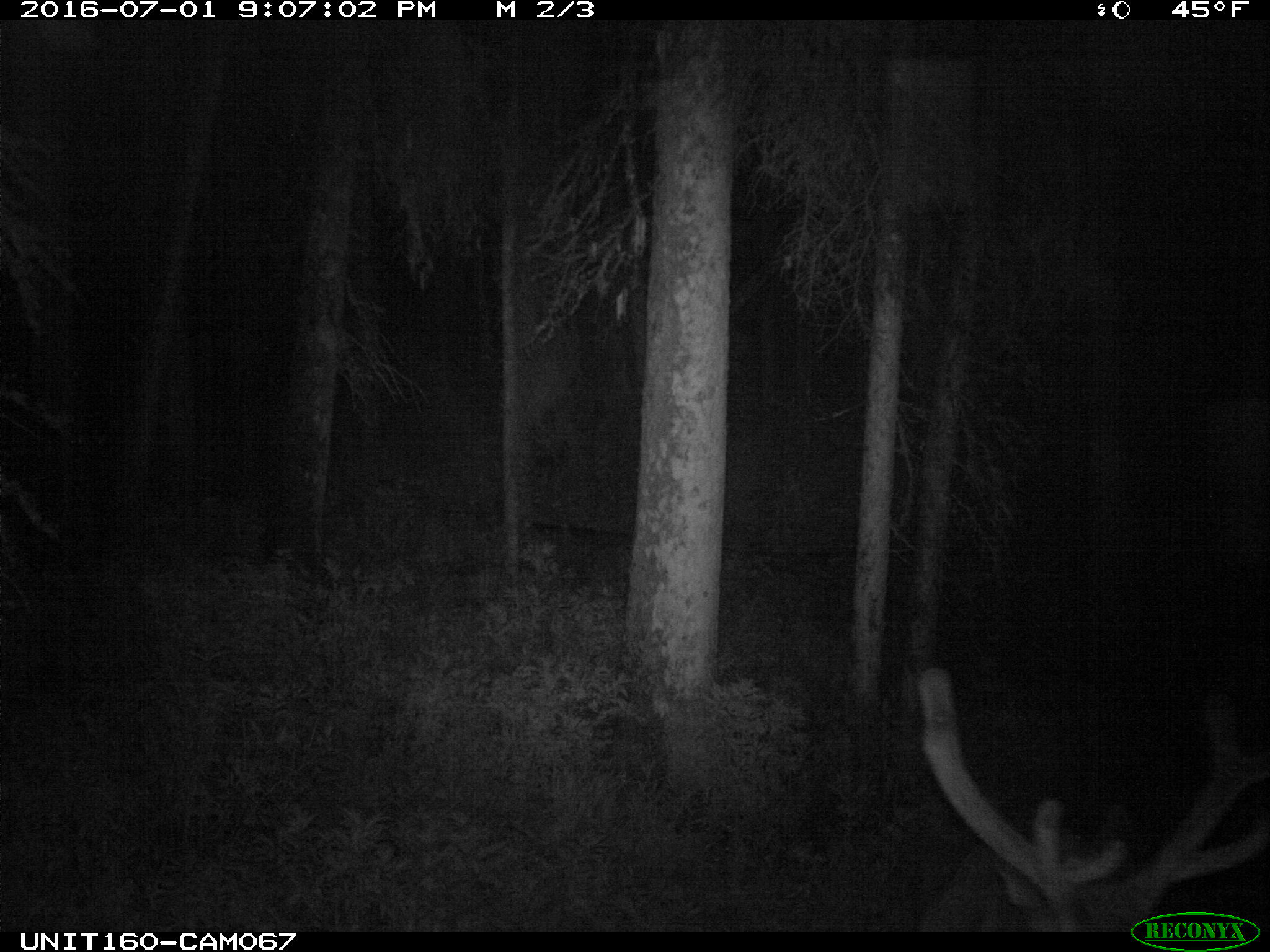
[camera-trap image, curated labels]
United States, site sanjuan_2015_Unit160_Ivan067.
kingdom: Animalia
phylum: Chordata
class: Mammalia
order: Artiodactyla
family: Cervidae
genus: Cervus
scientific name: Cervus elaphus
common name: red deer